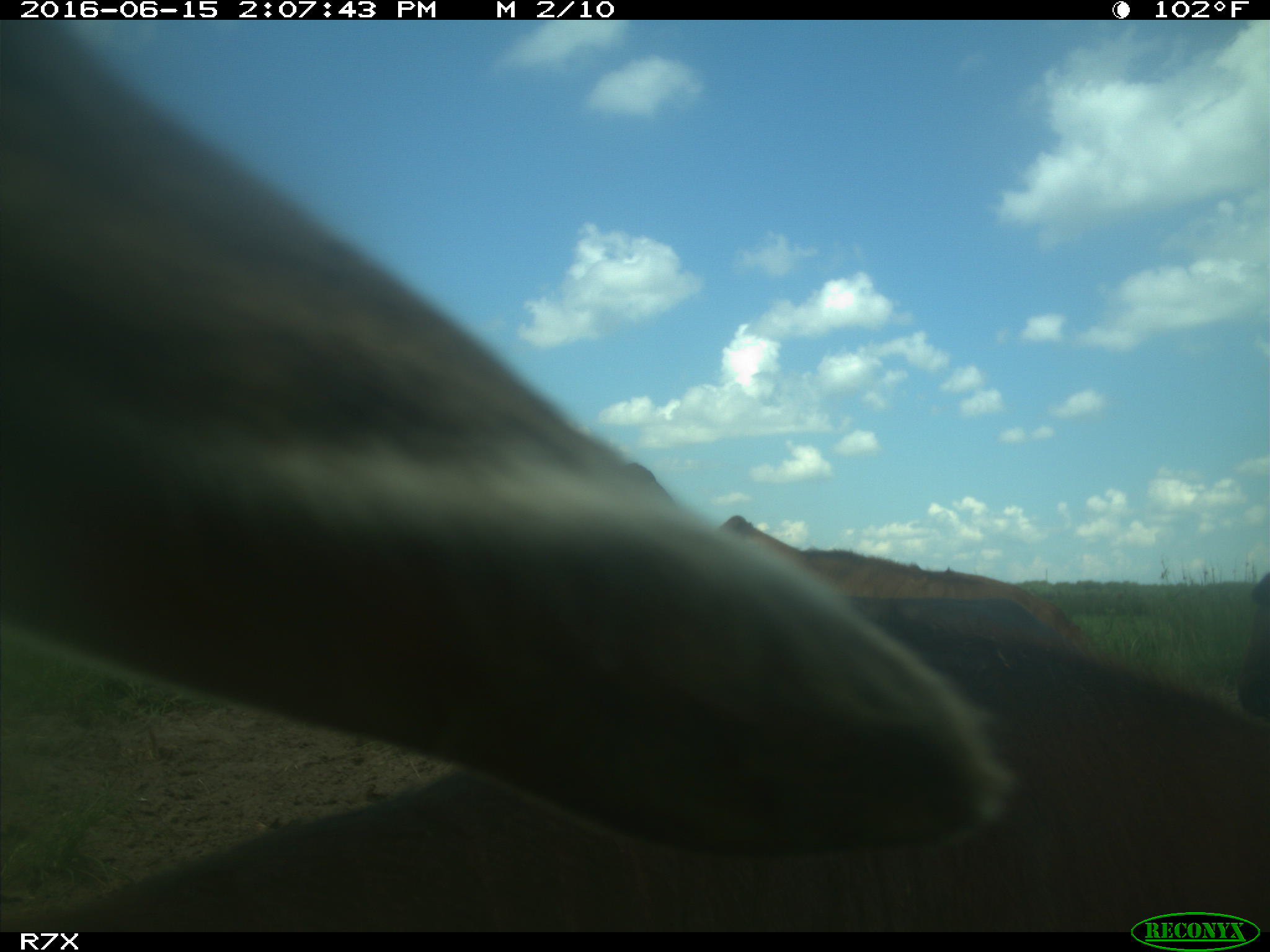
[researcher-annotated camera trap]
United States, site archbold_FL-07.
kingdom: Animalia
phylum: Chordata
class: Mammalia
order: Artiodactyla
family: Bovidae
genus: Bos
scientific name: Bos taurus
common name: domestic cow